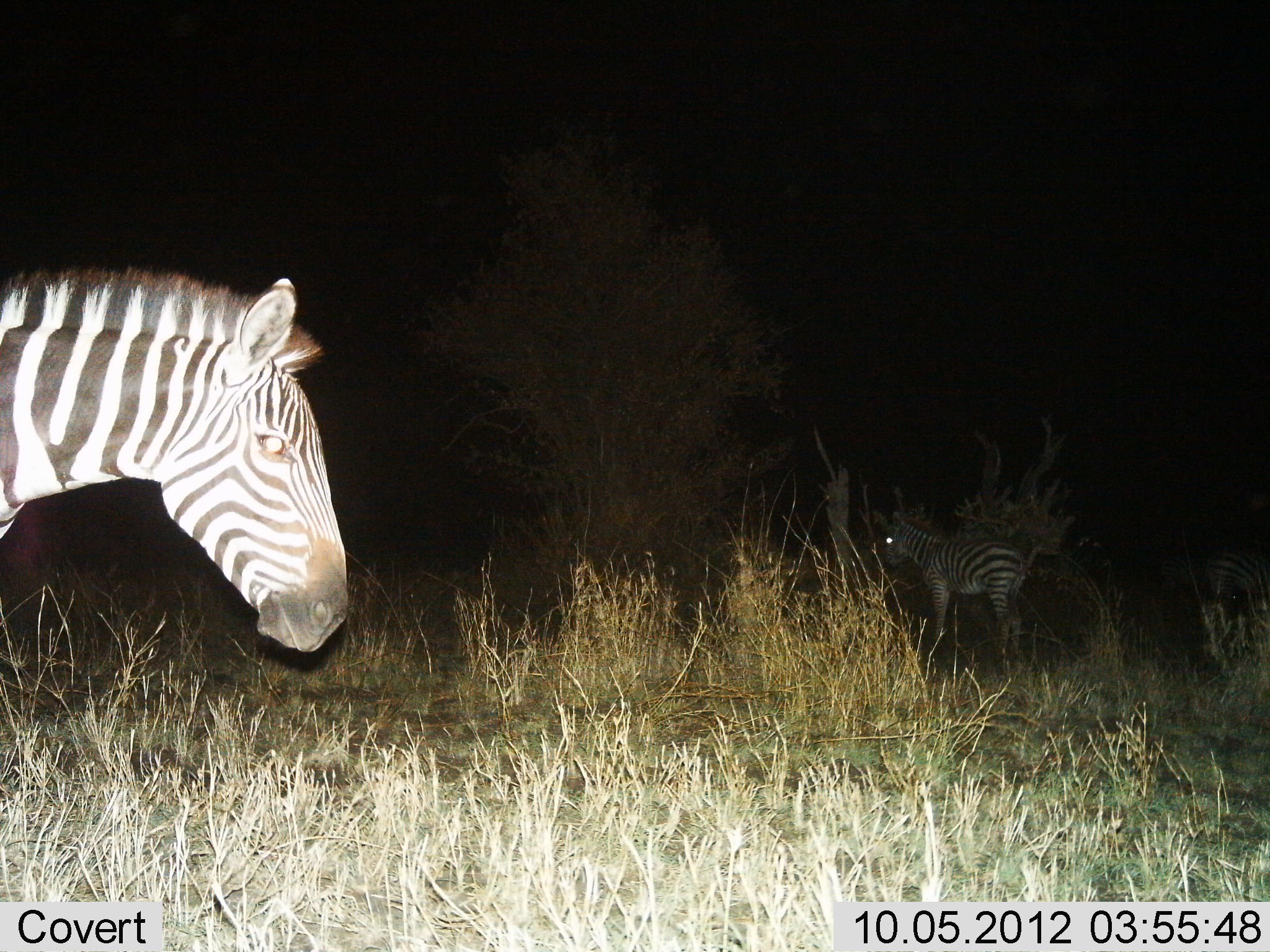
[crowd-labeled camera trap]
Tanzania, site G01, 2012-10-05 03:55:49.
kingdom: Animalia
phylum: Chordata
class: Mammalia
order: Perissodactyla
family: Equidae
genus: Equus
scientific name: Equus quagga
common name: plains zebra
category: zebra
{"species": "zebra (plains zebra) (Equus quagga)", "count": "3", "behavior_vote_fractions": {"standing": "100%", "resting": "0%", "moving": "10%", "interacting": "0%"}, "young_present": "50%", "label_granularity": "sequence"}